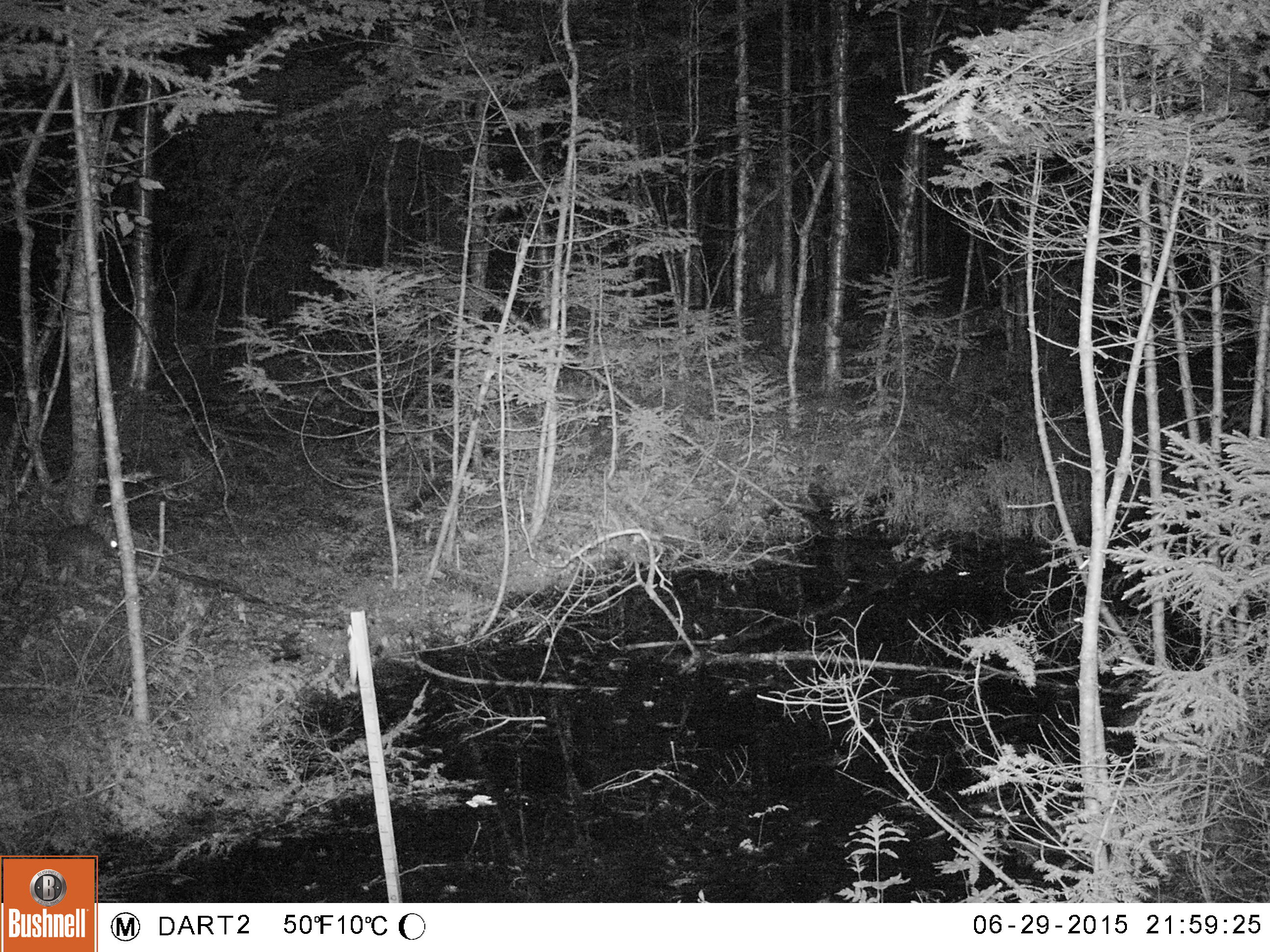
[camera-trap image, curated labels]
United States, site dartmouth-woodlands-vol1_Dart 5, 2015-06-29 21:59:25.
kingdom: Animalia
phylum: Chordata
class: Mammalia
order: Lagomorpha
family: Leporidae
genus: Lepus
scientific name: Lepus americanus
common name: snowshoe hare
Snowshoe hare (Lepus americanus).